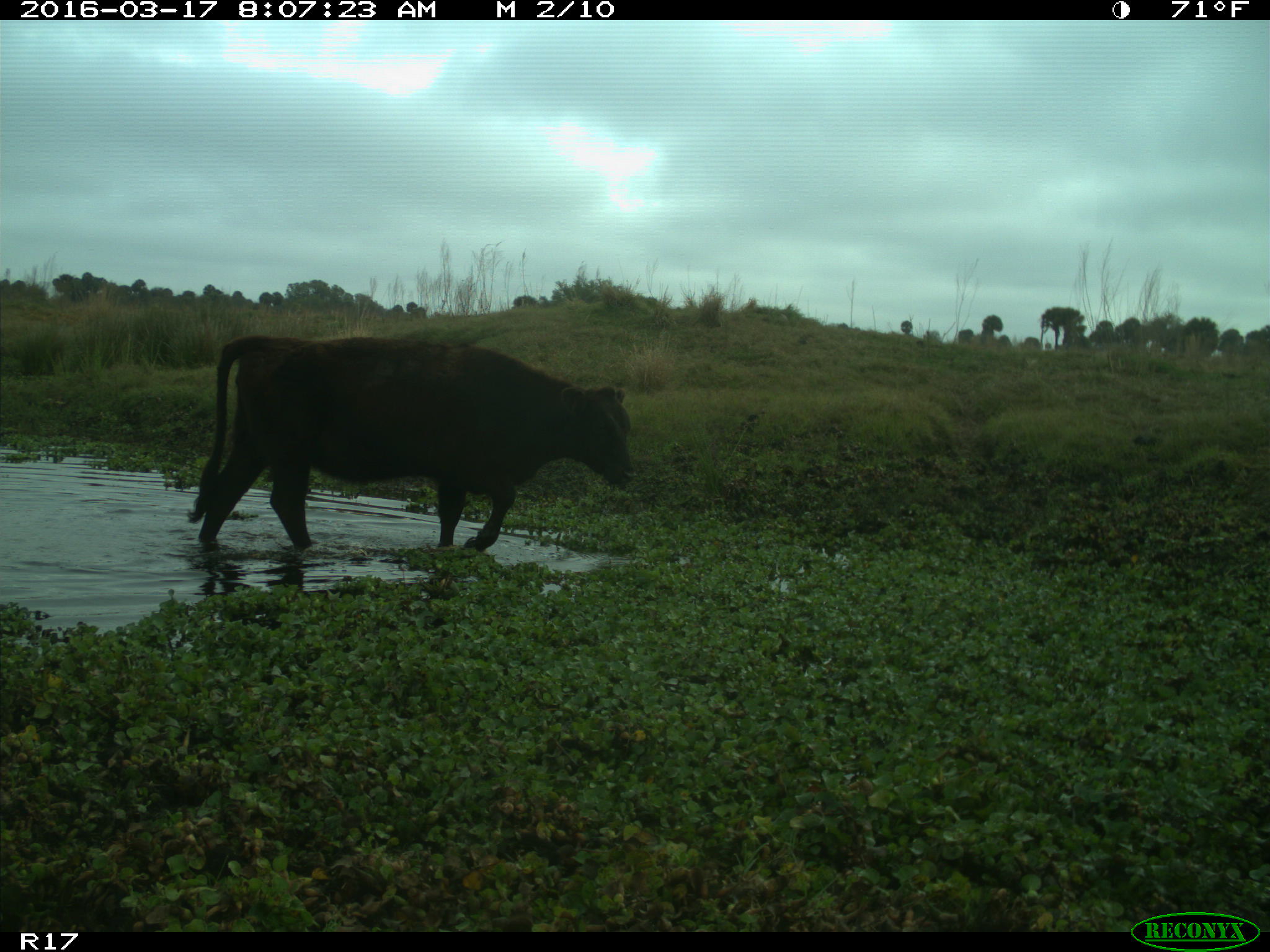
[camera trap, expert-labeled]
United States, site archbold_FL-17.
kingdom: Animalia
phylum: Chordata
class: Mammalia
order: Artiodactyla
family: Bovidae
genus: Bos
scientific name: Bos taurus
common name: domestic cow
Bos taurus (domestic cow).